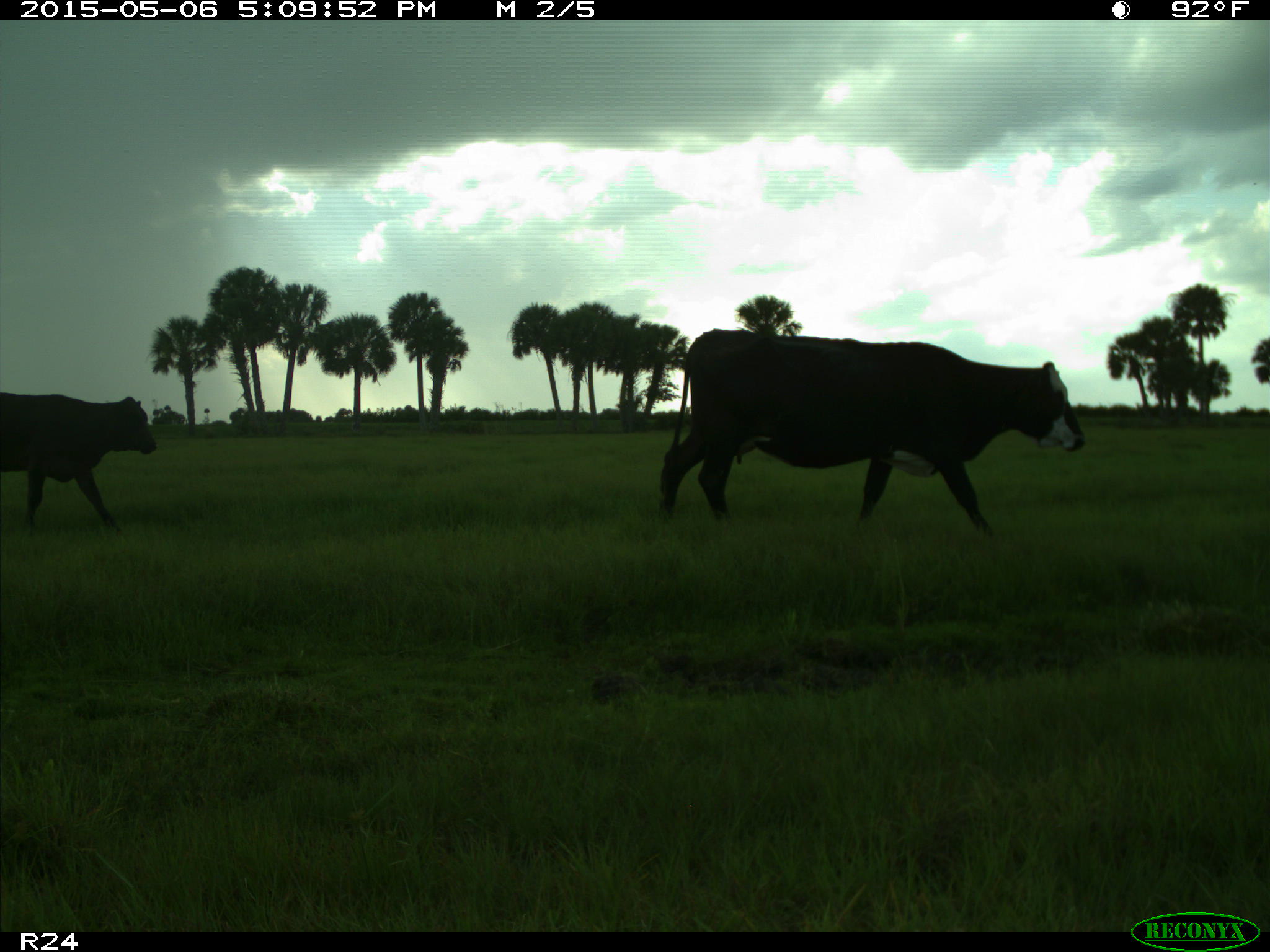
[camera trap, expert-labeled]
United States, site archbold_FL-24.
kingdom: Animalia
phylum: Chordata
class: Mammalia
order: Artiodactyla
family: Bovidae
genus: Bos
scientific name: Bos taurus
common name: domestic cow